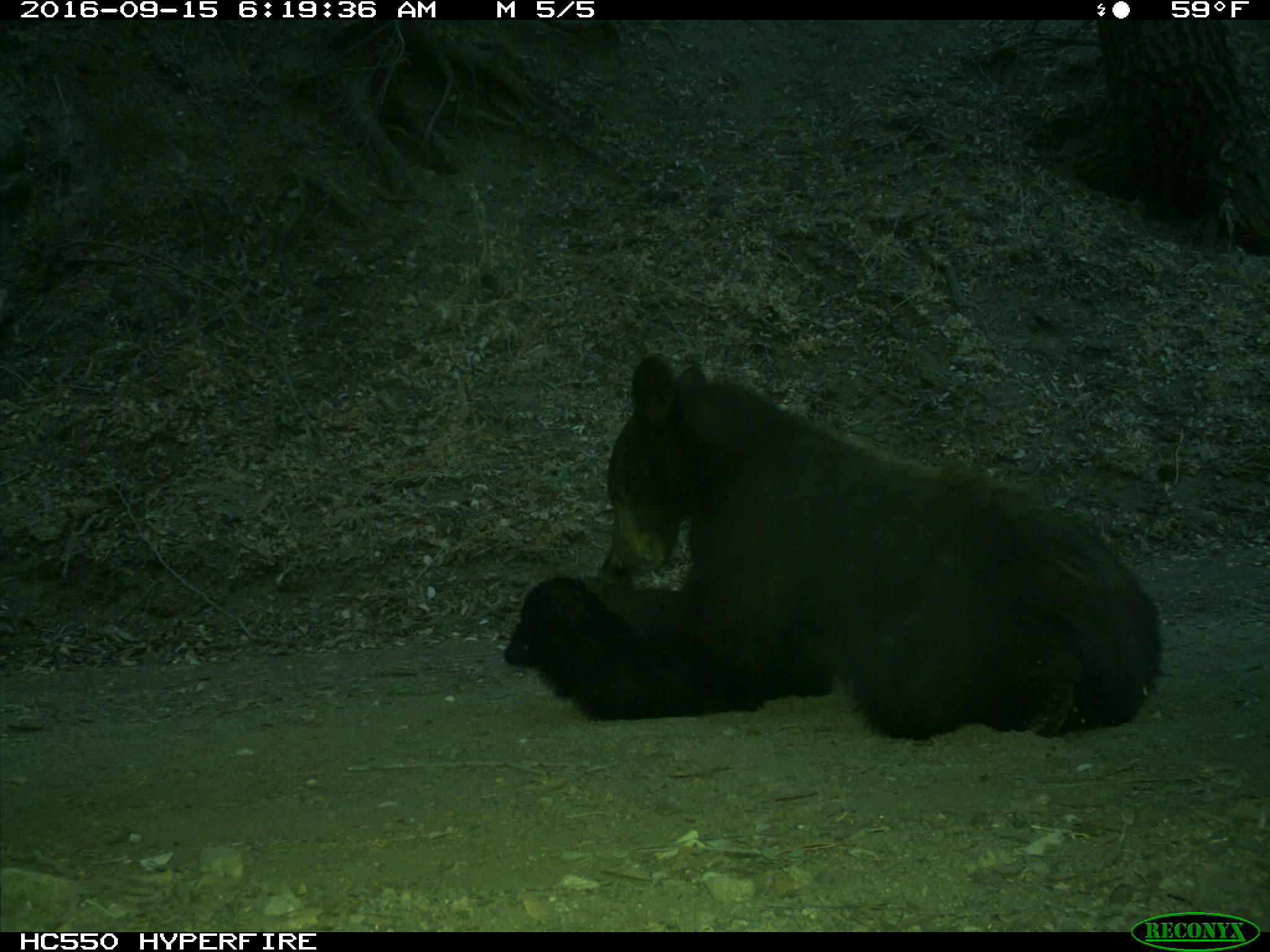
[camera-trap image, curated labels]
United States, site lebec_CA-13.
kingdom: Animalia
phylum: Chordata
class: Mammalia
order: Carnivora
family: Ursidae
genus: Ursus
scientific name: Ursus americanus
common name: american black bear